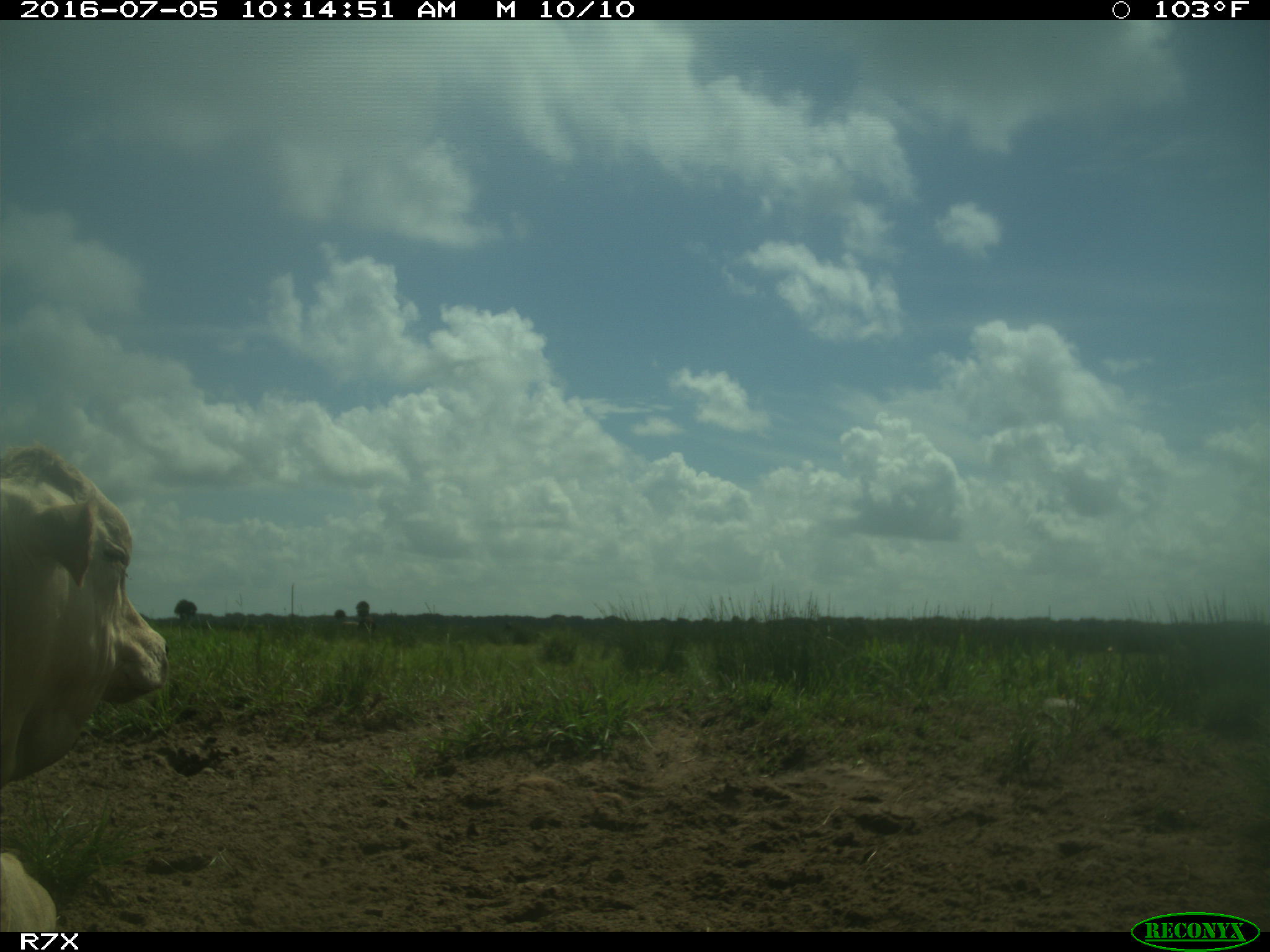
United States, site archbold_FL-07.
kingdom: Animalia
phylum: Chordata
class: Mammalia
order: Artiodactyla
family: Bovidae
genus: Bos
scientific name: Bos taurus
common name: domestic cow